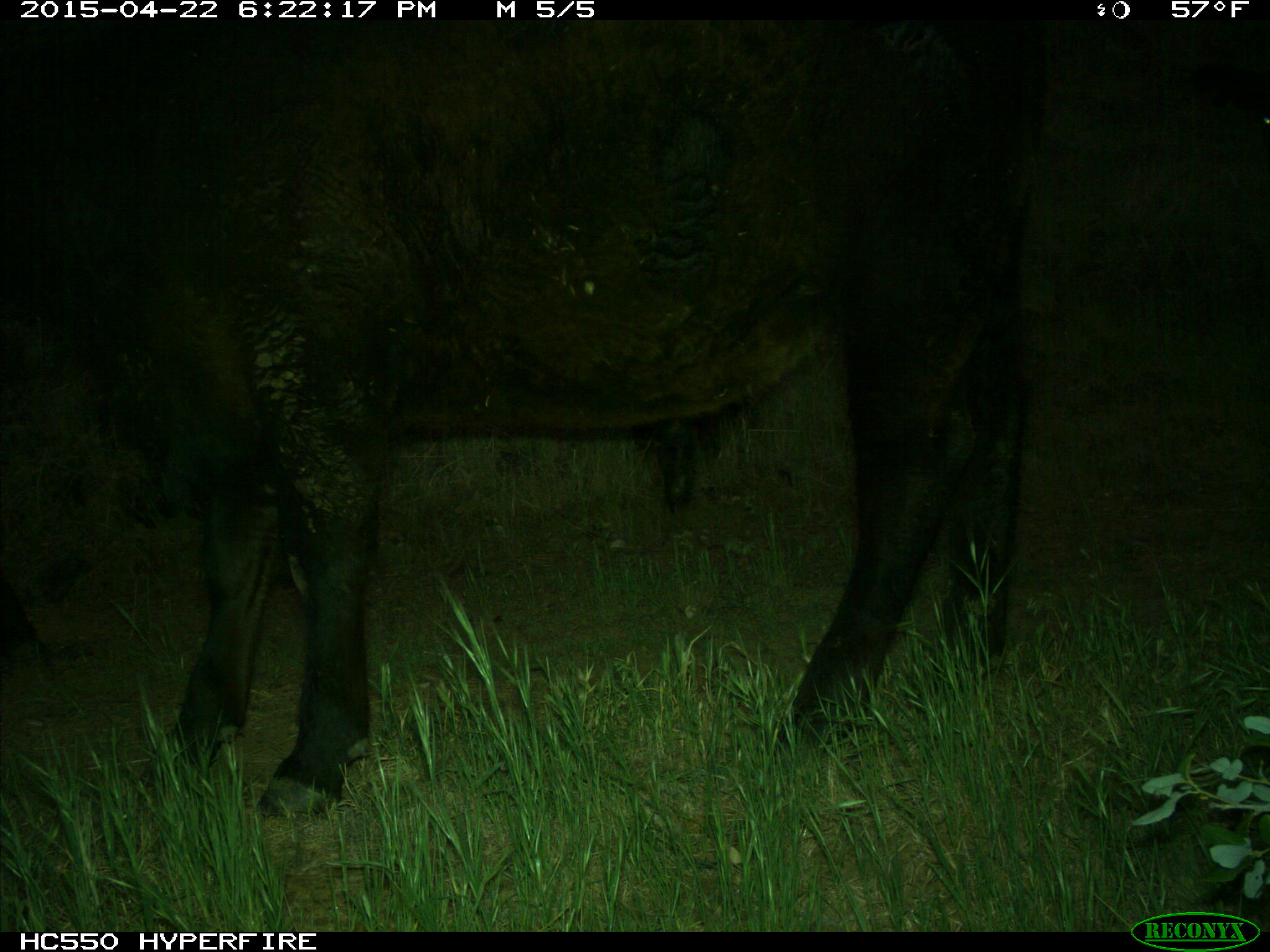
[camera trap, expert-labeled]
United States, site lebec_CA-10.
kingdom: Animalia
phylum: Chordata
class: Mammalia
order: Artiodactyla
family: Bovidae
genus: Bos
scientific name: Bos taurus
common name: domestic cow